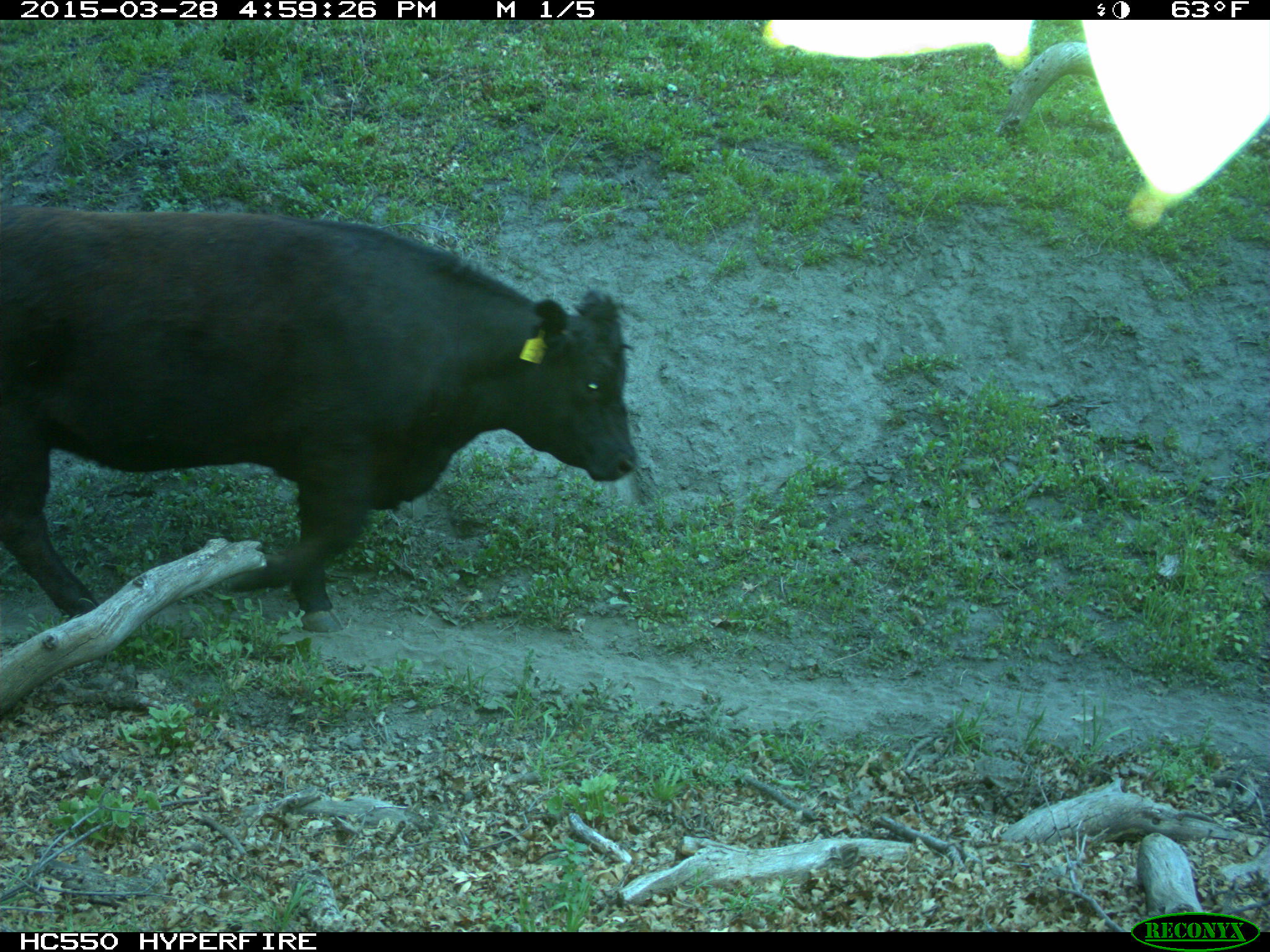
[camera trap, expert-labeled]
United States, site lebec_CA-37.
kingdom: Animalia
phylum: Chordata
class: Mammalia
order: Artiodactyla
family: Bovidae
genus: Bos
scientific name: Bos taurus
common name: domestic cow